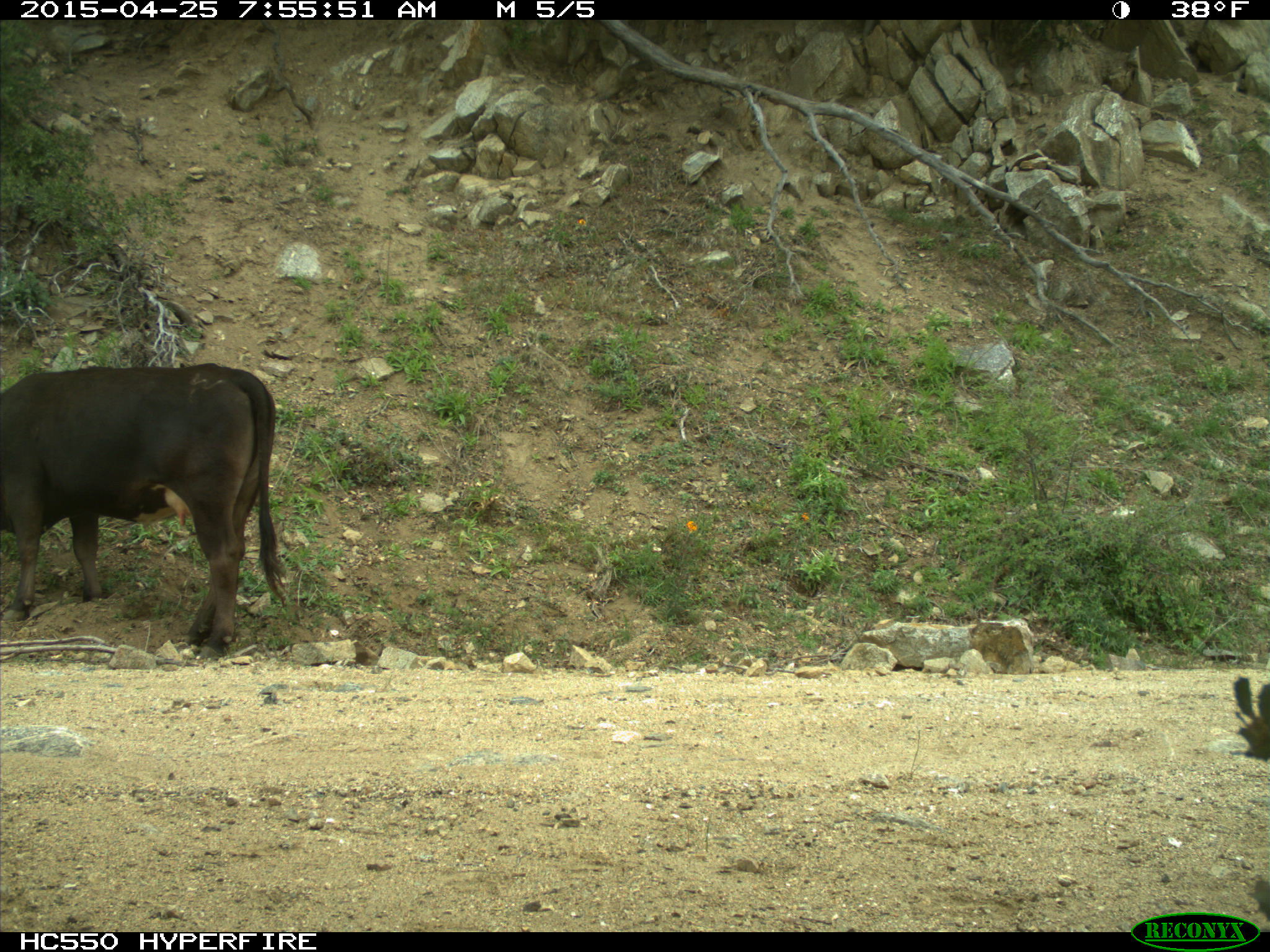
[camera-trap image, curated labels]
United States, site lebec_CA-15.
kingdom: Animalia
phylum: Chordata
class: Mammalia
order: Artiodactyla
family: Bovidae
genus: Bos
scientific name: Bos taurus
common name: domestic cow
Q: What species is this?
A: Bos taurus (domestic cow).